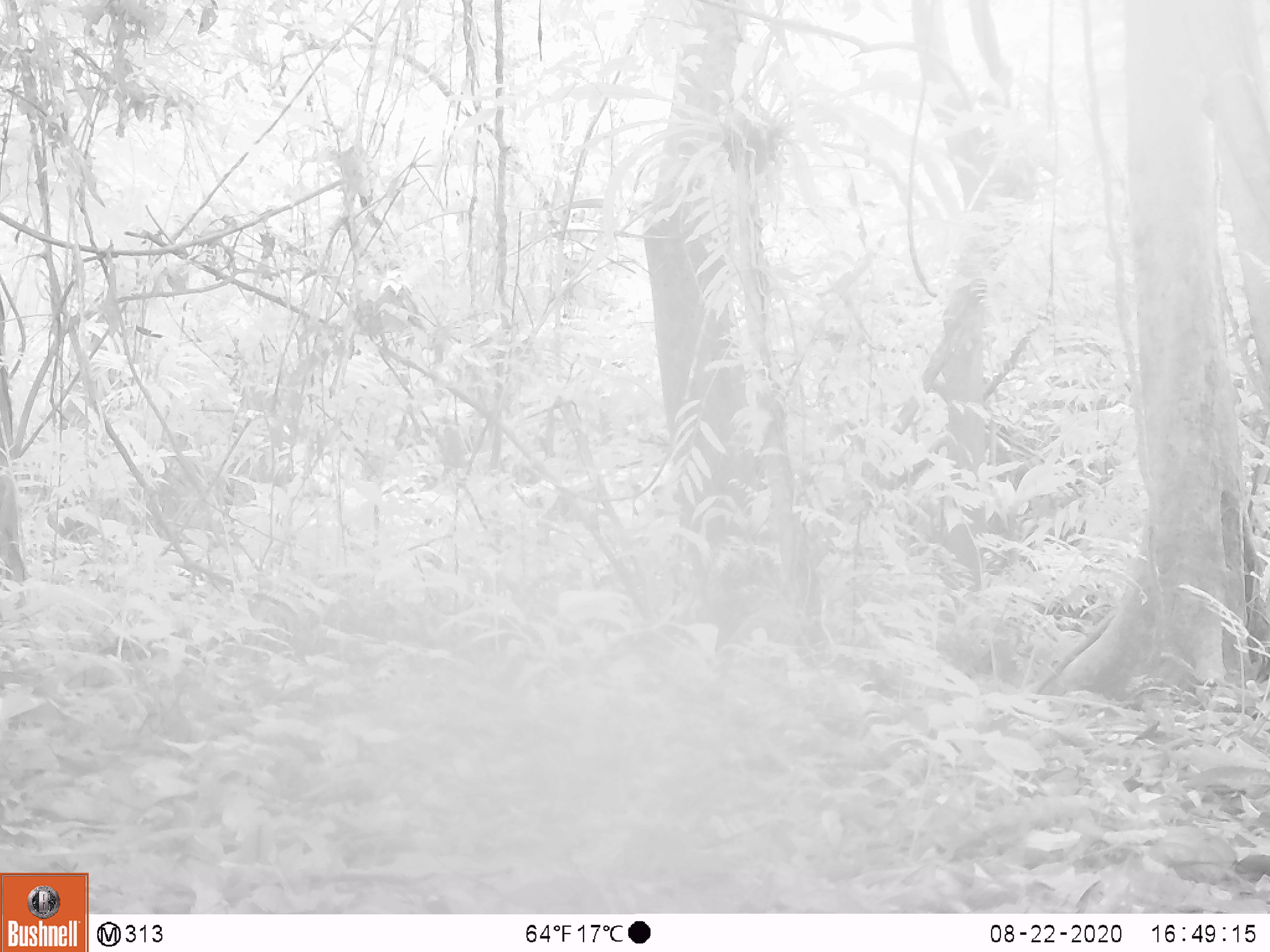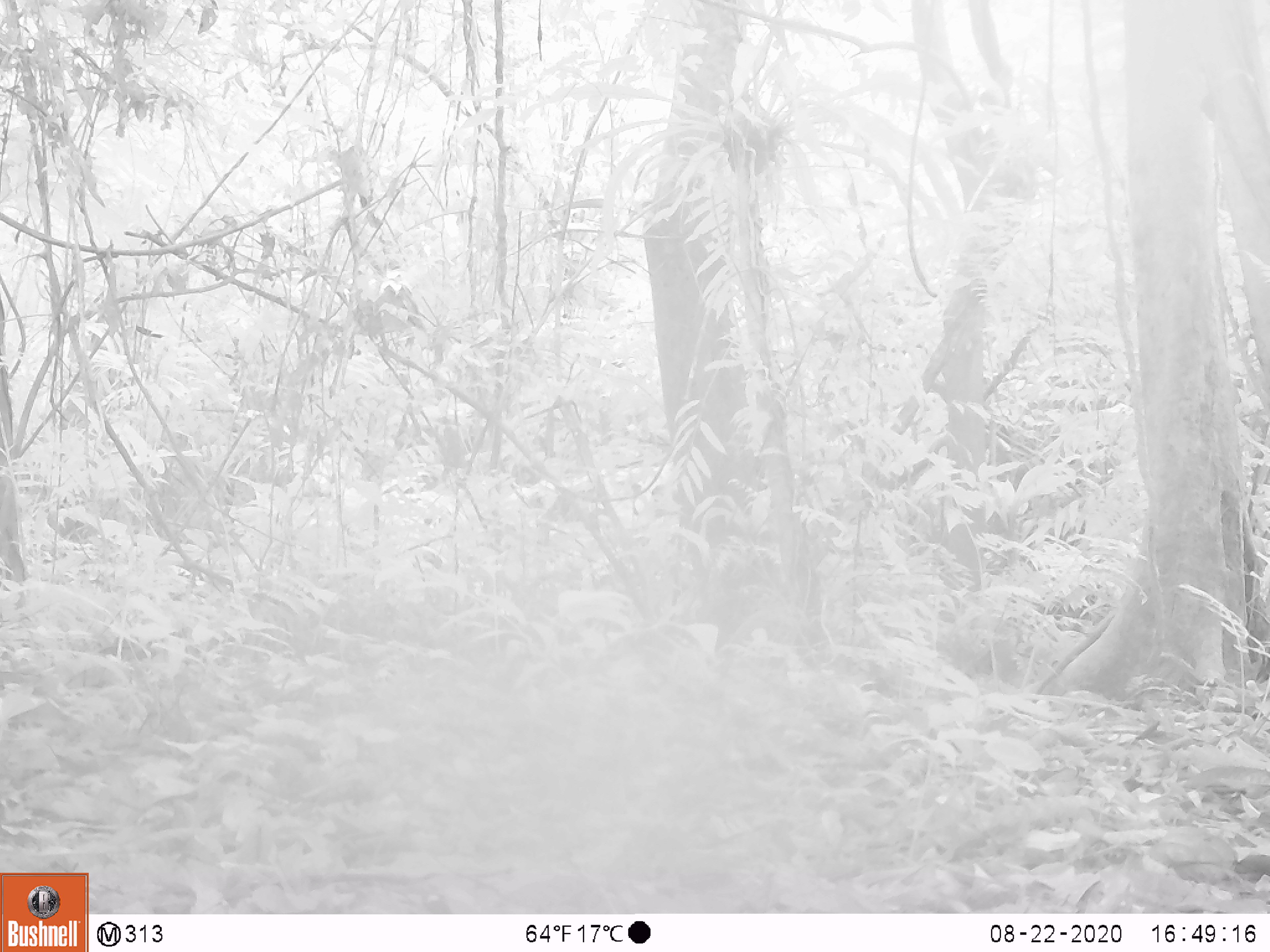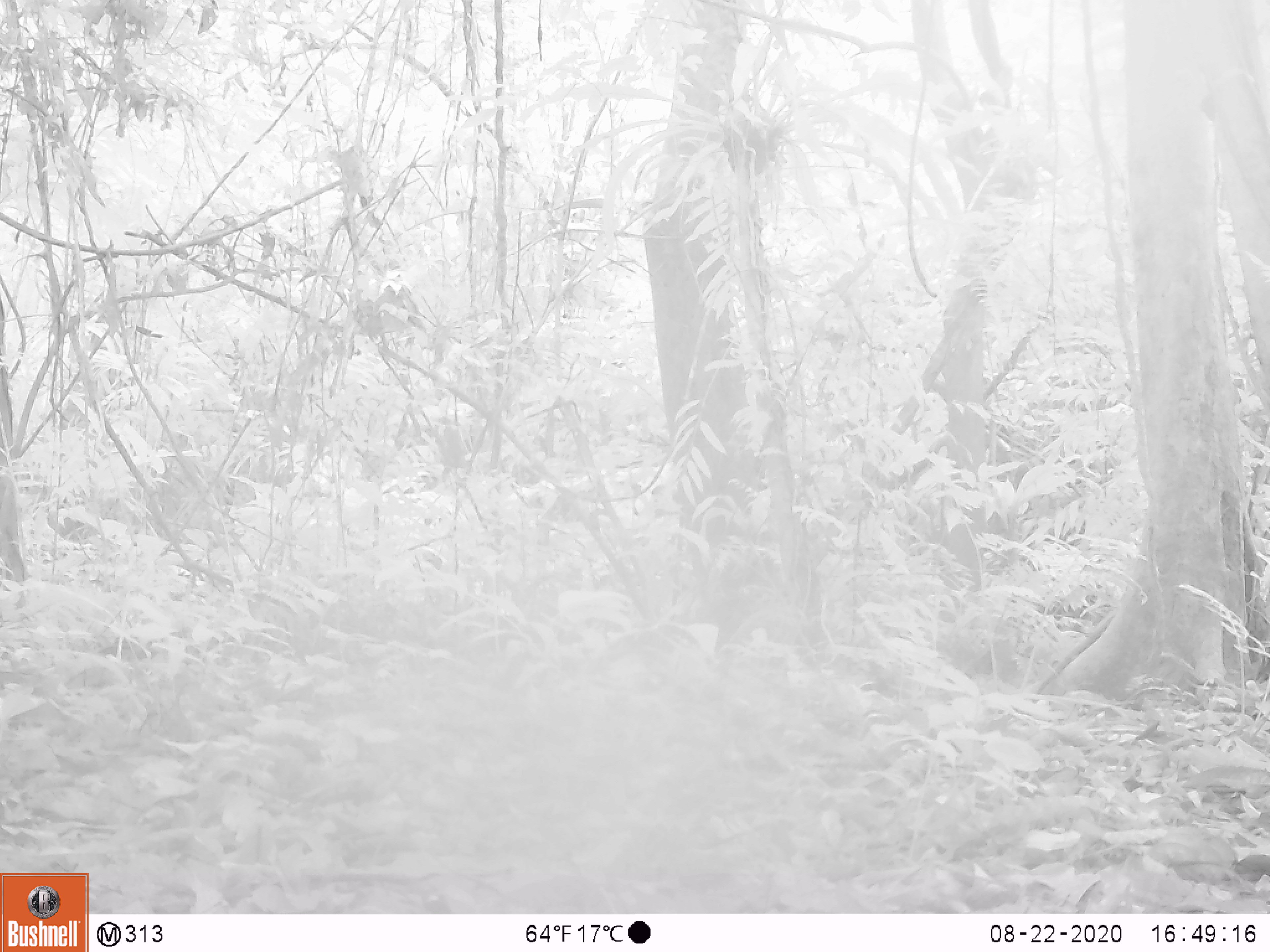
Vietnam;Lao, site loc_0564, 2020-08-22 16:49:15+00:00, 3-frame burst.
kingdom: Animalia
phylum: Chordata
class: Mammalia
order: Artiodactyla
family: Cervidae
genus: Muntiacus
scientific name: Muntiacus vuquangensis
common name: large-antlered muntjac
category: large antlered muntjac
Large antlered muntjac (large-antlered muntjac) (Muntiacus vuquangensis). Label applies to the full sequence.